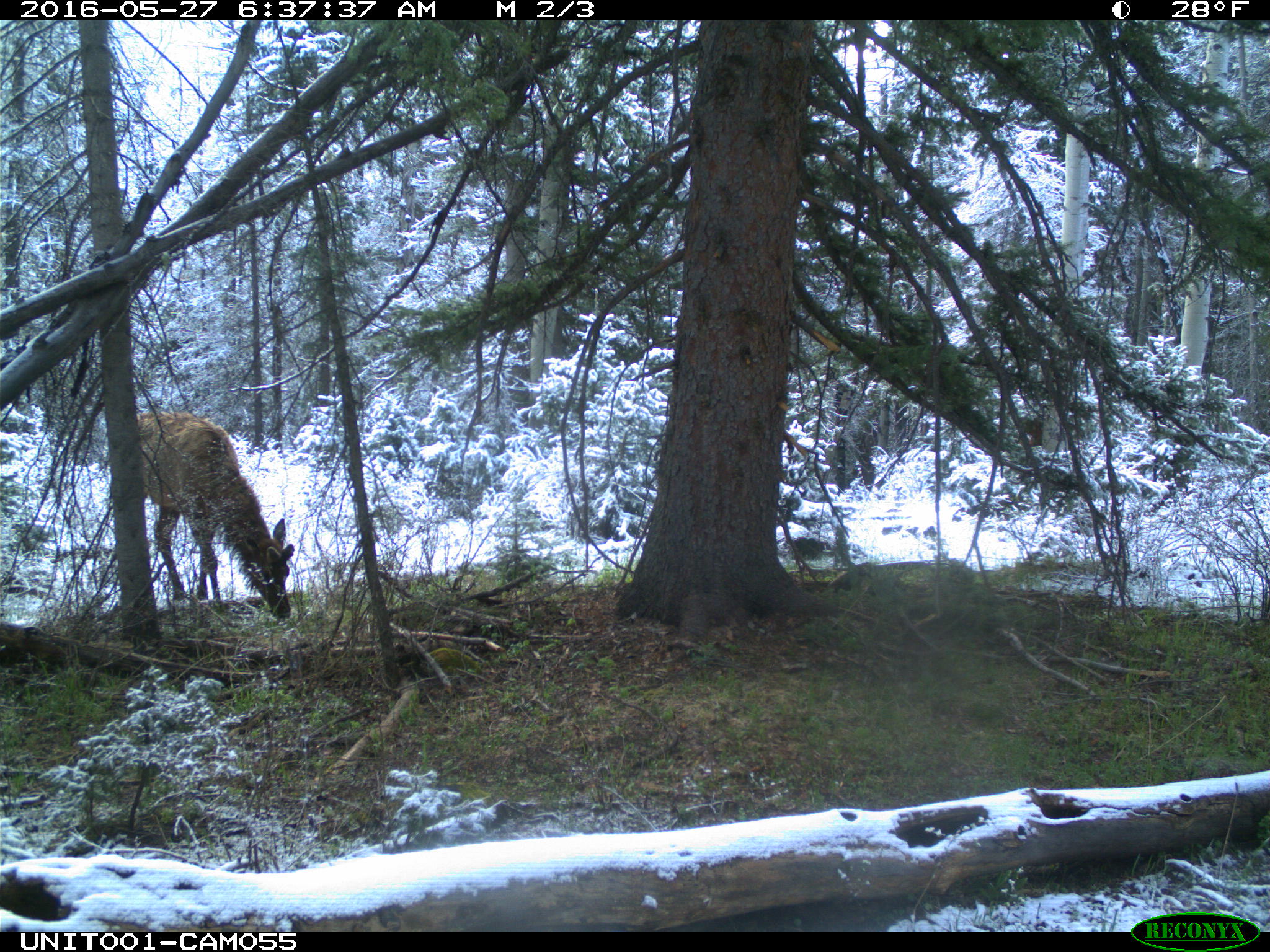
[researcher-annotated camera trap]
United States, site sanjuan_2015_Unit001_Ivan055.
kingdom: Animalia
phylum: Chordata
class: Mammalia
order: Artiodactyla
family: Cervidae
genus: Cervus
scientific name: Cervus elaphus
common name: red deer